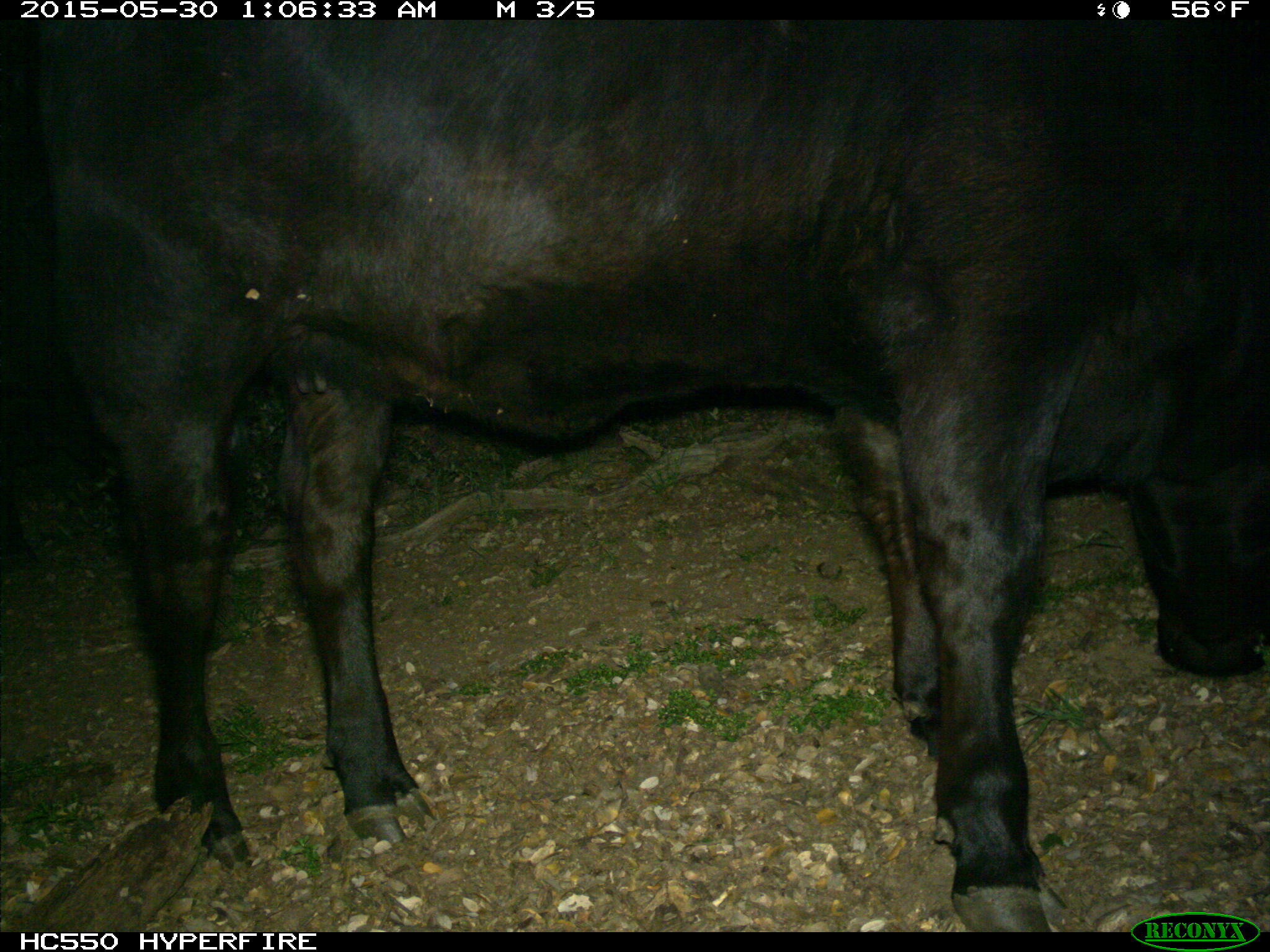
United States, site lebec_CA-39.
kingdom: Animalia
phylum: Chordata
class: Mammalia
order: Artiodactyla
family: Bovidae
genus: Bos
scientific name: Bos taurus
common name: domestic cow